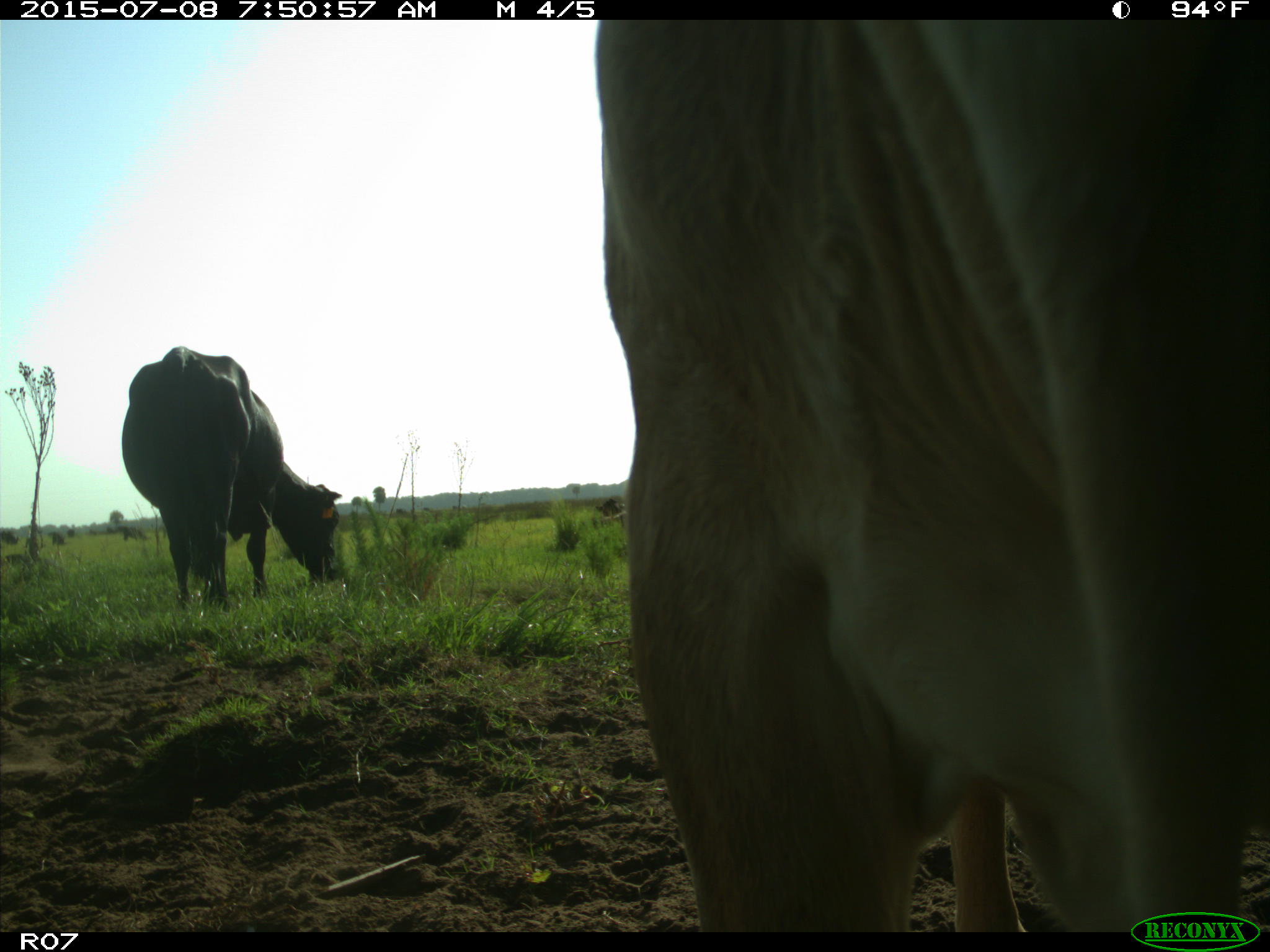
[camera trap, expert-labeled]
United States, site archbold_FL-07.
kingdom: Animalia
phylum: Chordata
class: Mammalia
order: Artiodactyla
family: Bovidae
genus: Bos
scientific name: Bos taurus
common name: domestic cow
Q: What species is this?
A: Bos taurus (domestic cow).